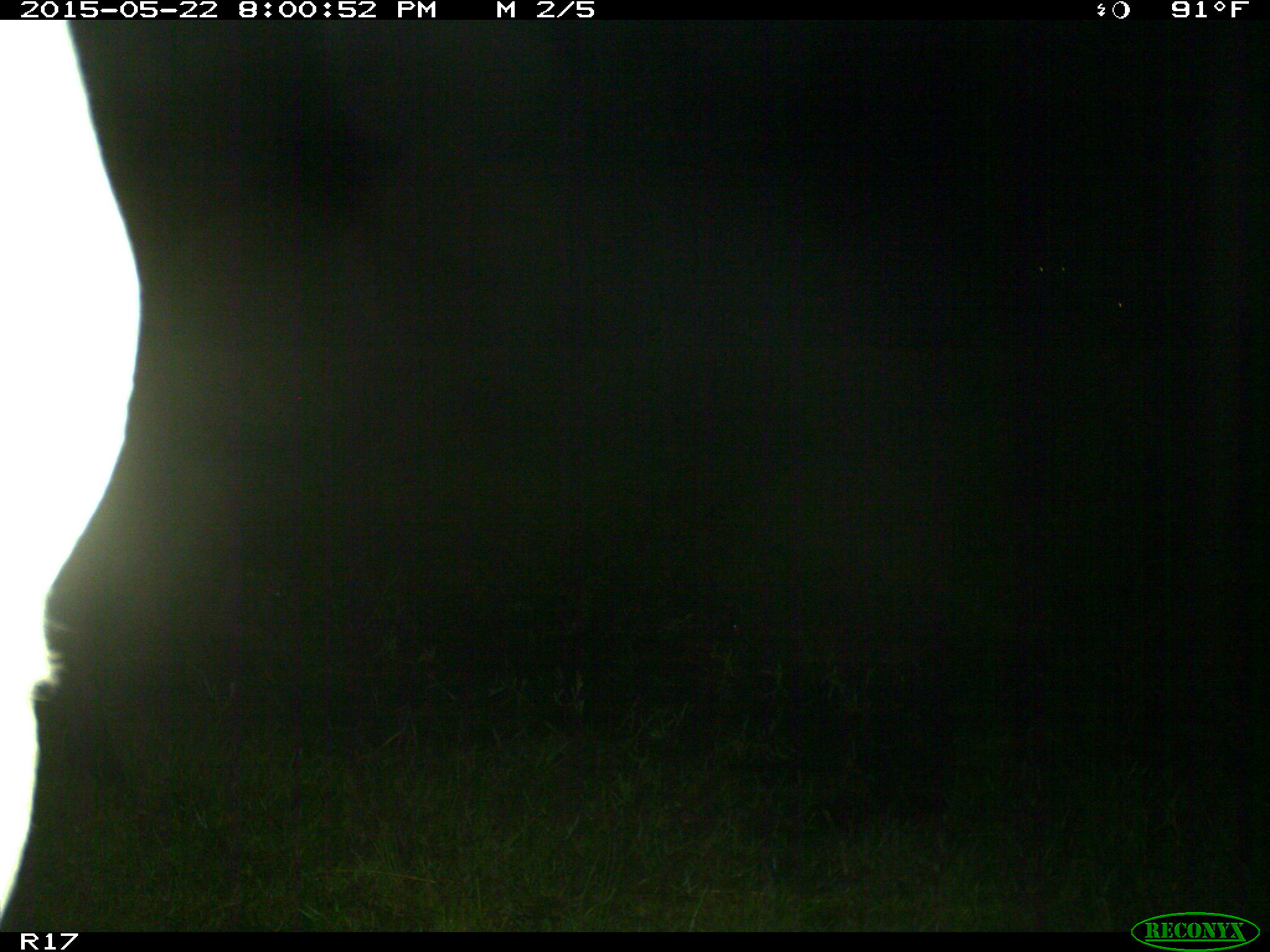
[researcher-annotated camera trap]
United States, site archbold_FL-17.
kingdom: Animalia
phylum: Chordata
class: Mammalia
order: Artiodactyla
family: Bovidae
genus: Bos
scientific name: Bos taurus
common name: domestic cow